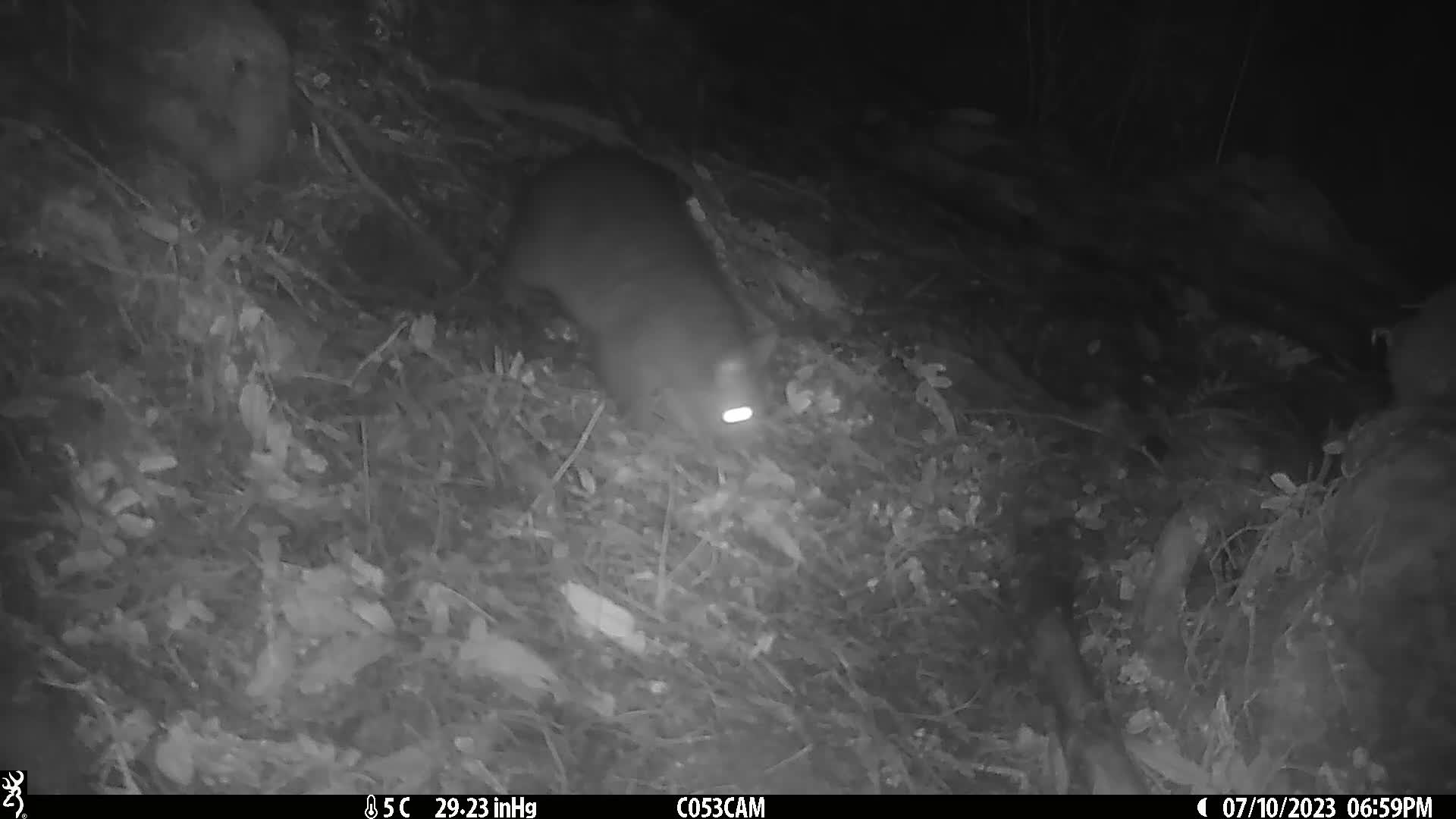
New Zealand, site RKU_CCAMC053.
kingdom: Animalia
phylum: Chordata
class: Mammalia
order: Diprotodontia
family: Phalangeridae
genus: Trichosurus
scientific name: Trichosurus vulpecula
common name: common brushtail possum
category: possum